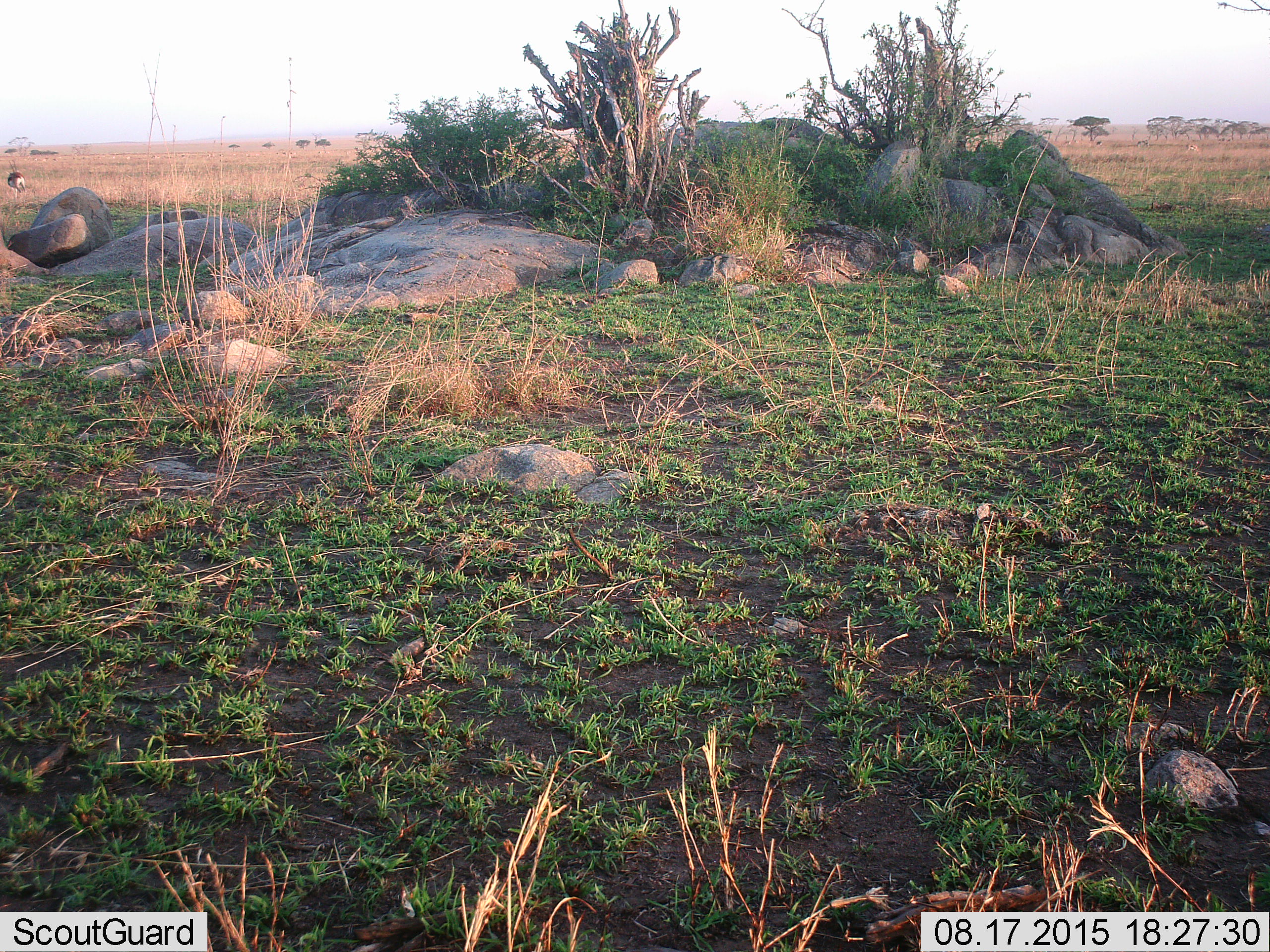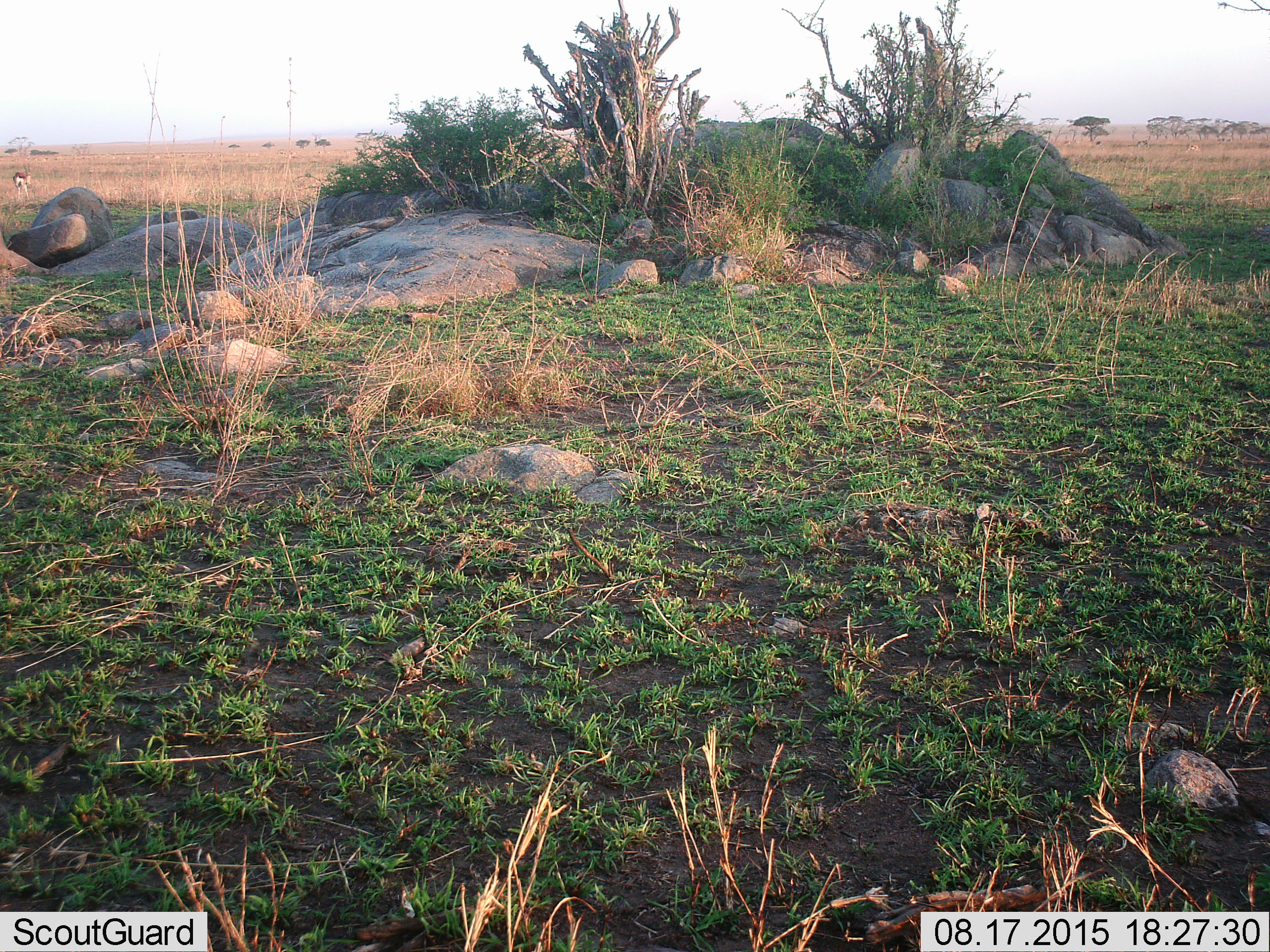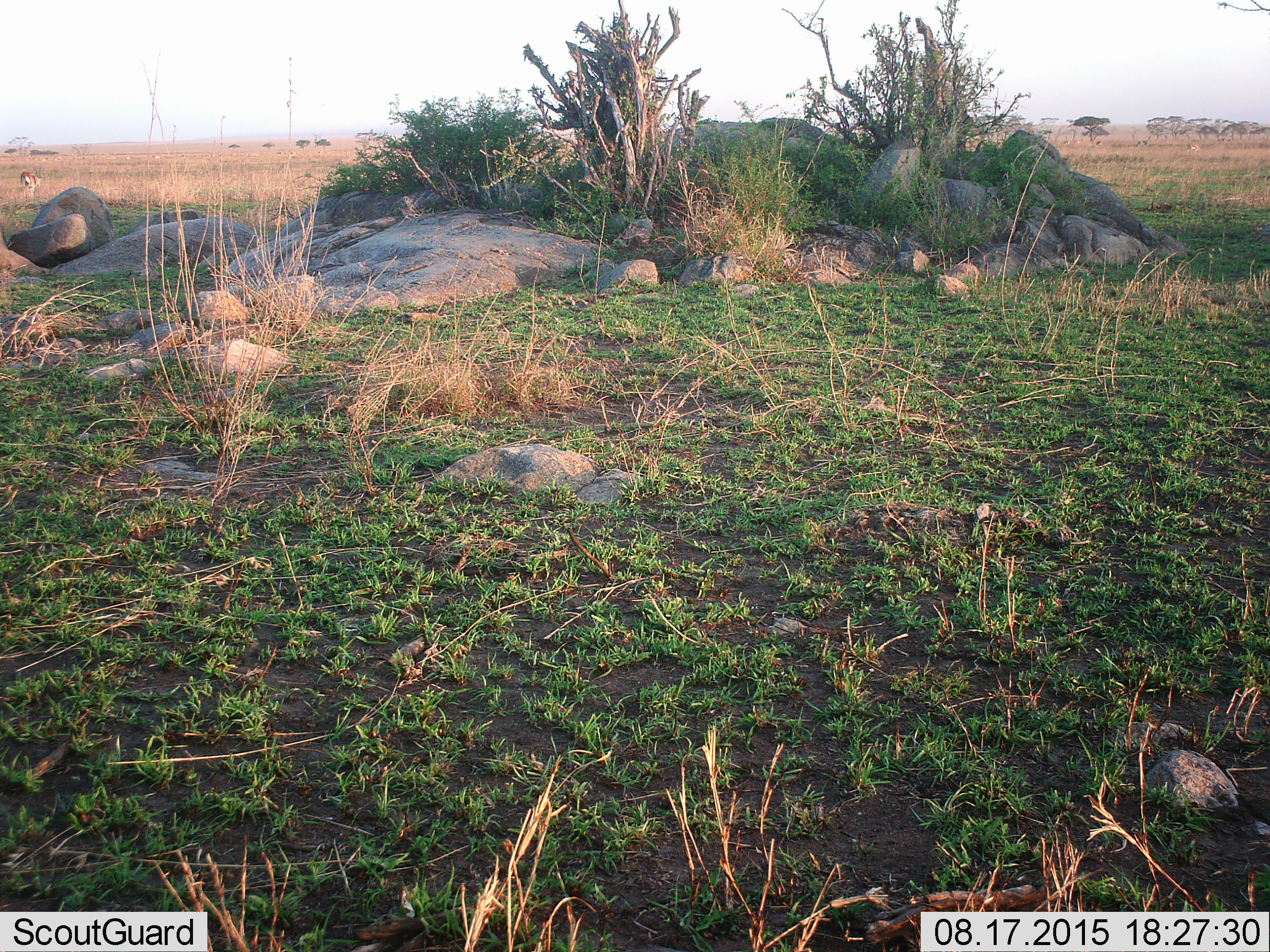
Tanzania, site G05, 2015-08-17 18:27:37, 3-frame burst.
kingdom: Animalia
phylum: Chordata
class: Mammalia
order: Artiodactyla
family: Bovidae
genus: Eudorcas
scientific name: Eudorcas thomsonii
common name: thomson's gazelle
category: gazellethomsons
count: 5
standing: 50%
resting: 0%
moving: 70%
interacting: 0%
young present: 10%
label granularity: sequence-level